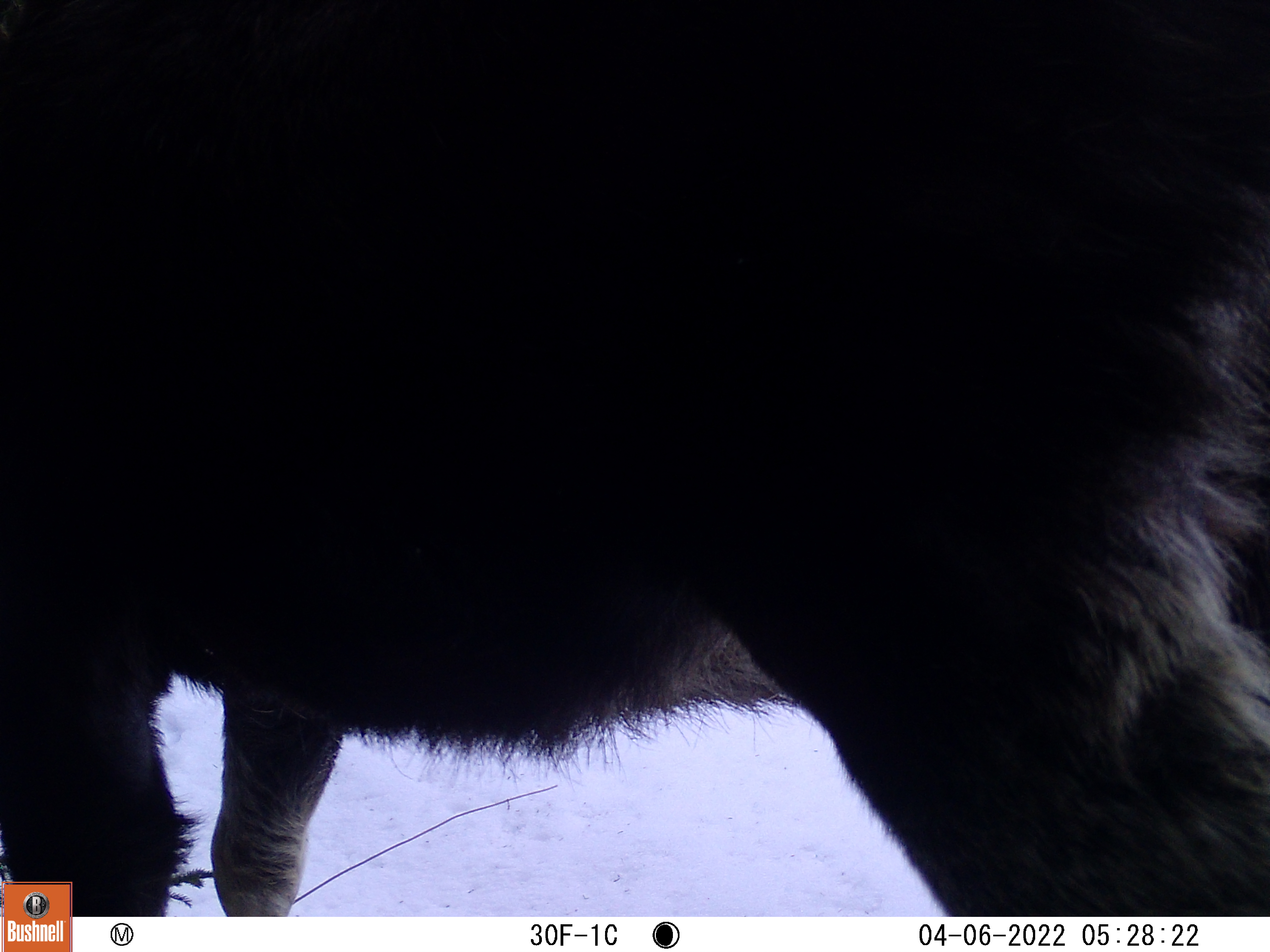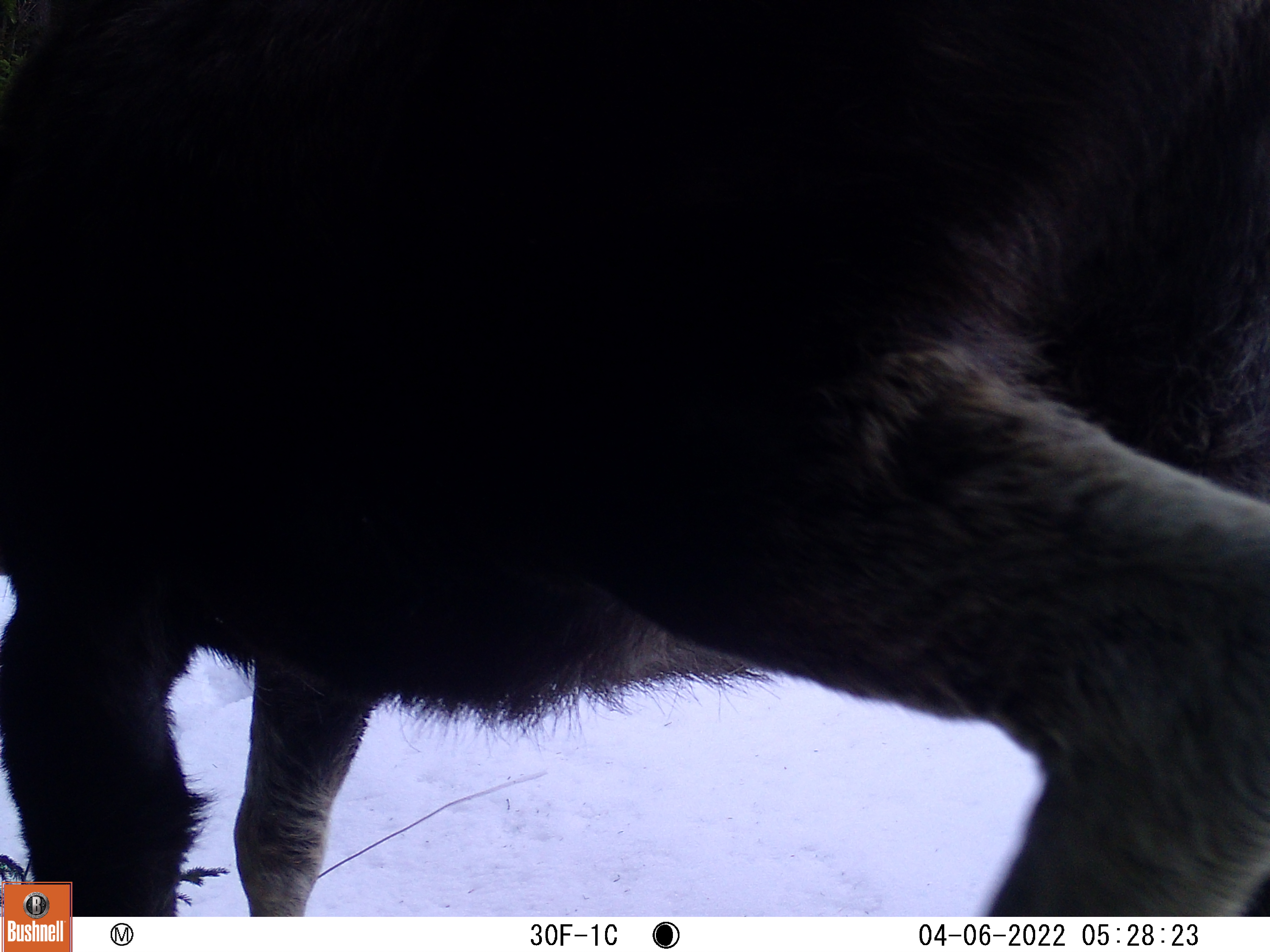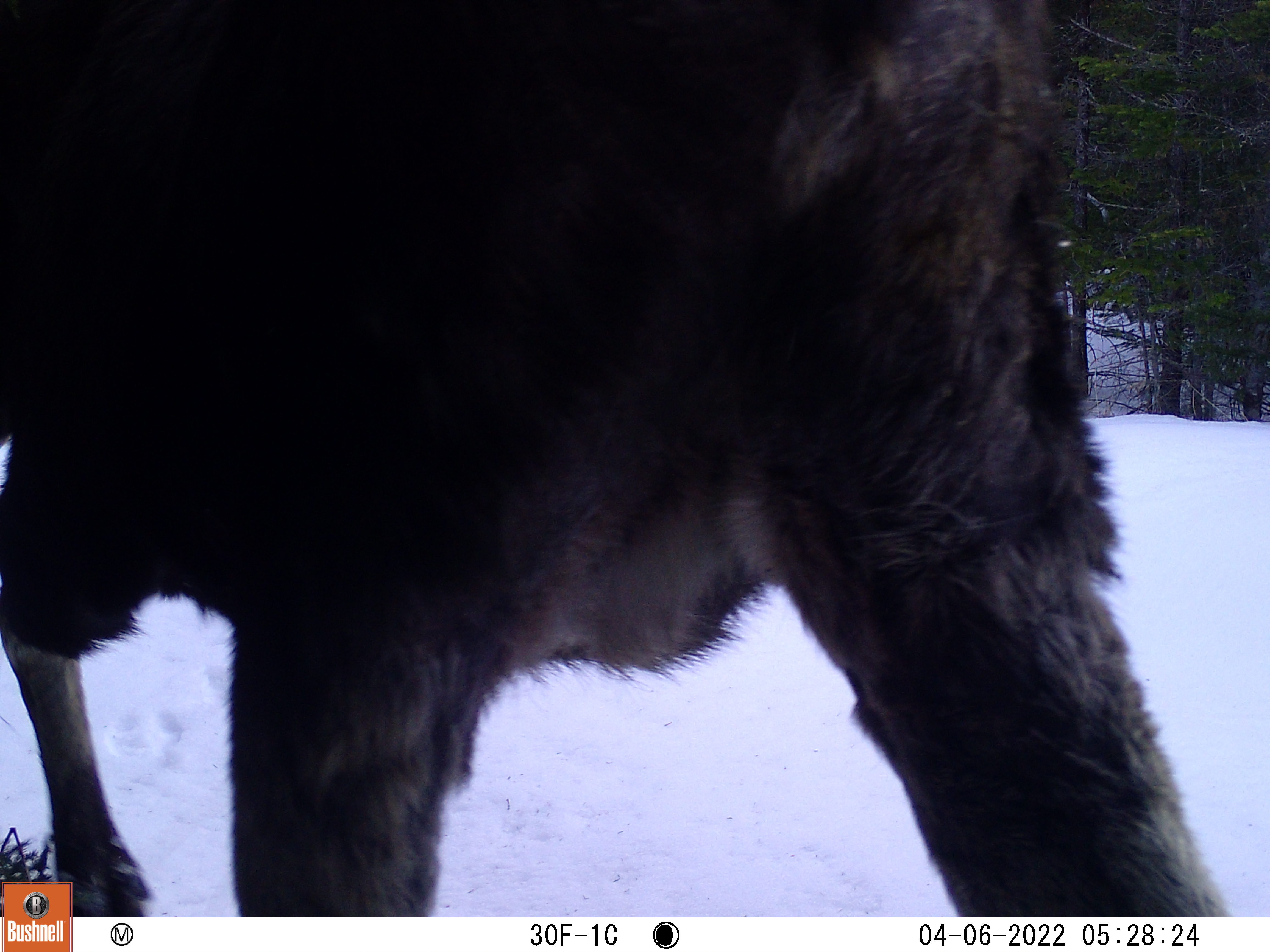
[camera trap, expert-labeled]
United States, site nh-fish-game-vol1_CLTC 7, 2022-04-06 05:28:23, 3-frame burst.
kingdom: Animalia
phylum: Chordata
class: Mammalia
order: Artiodactyla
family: Cervidae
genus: Alces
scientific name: Alces alces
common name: moose